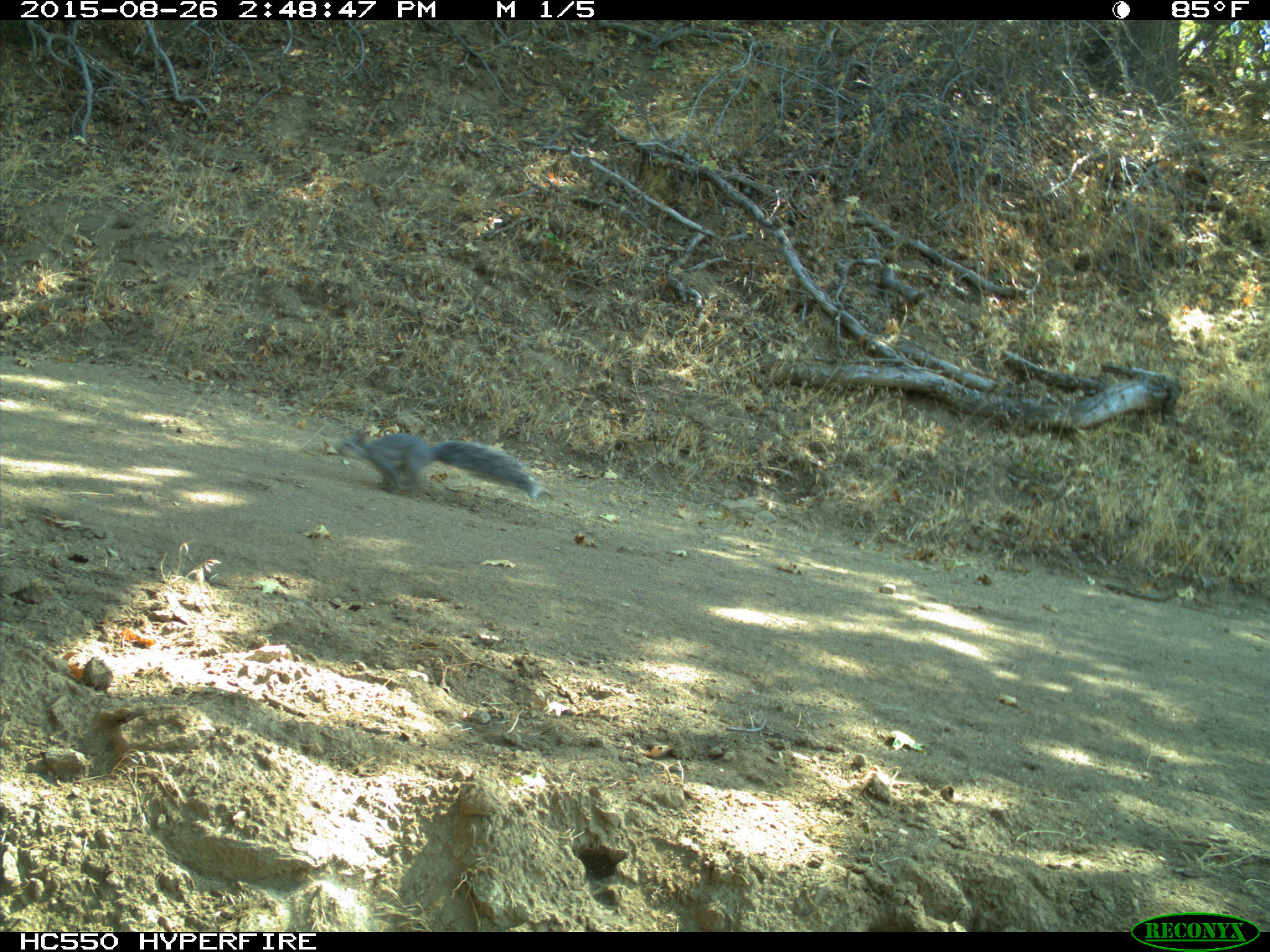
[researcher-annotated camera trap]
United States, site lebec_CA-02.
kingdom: Animalia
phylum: Chordata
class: Mammalia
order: Rodentia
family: Sciuridae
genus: Sciurus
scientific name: Sciurus carolinensis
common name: eastern gray squirrel